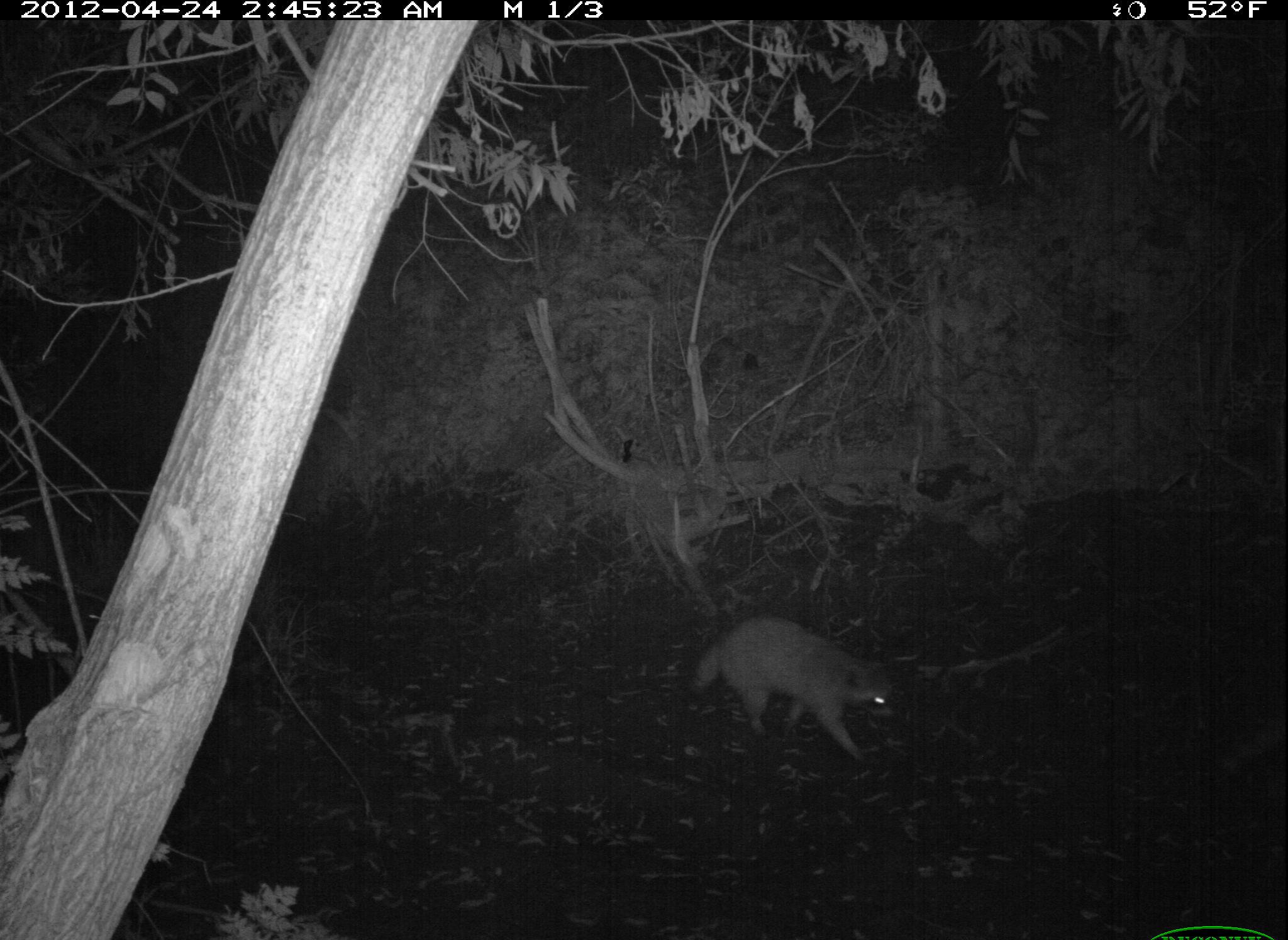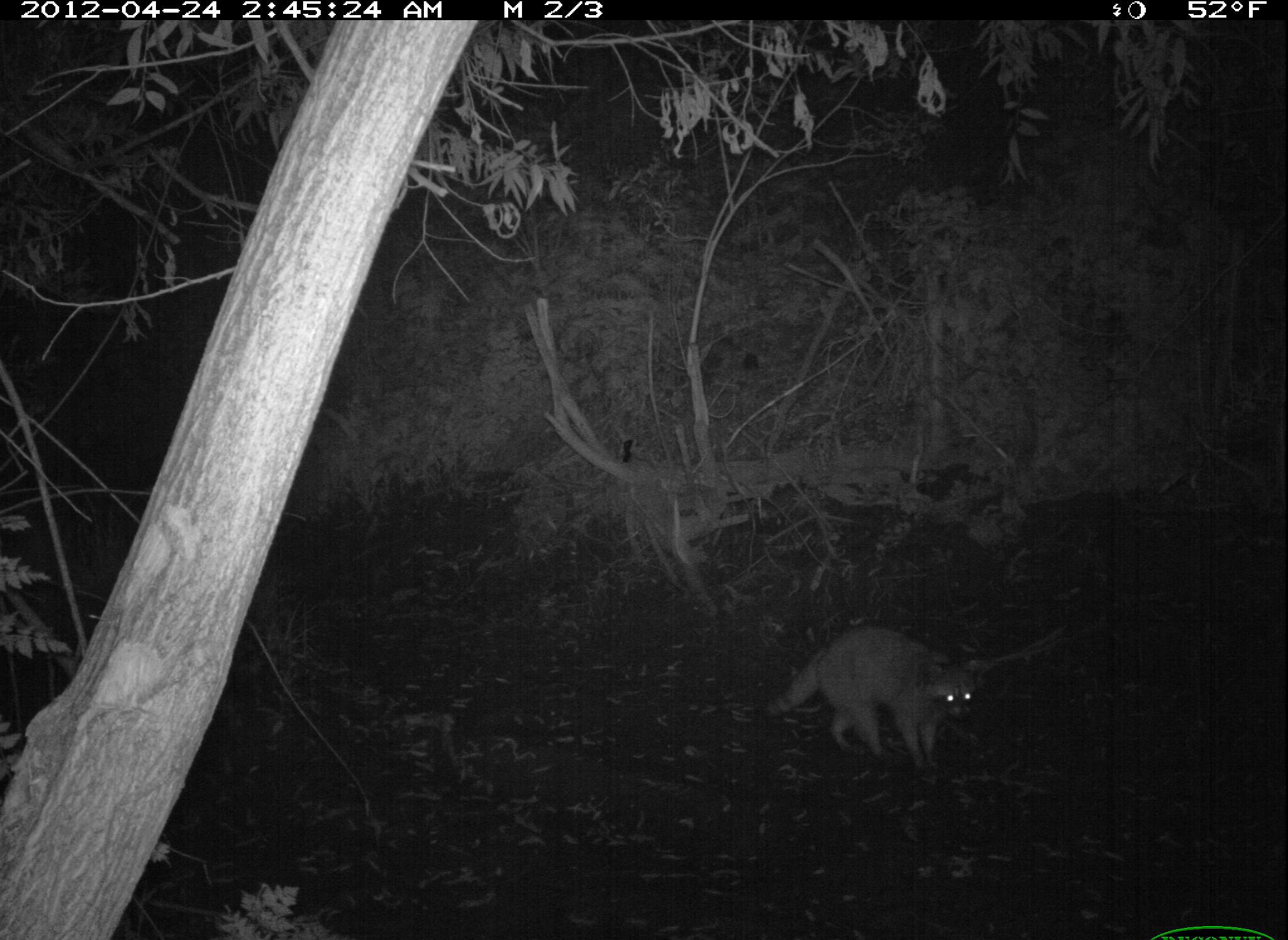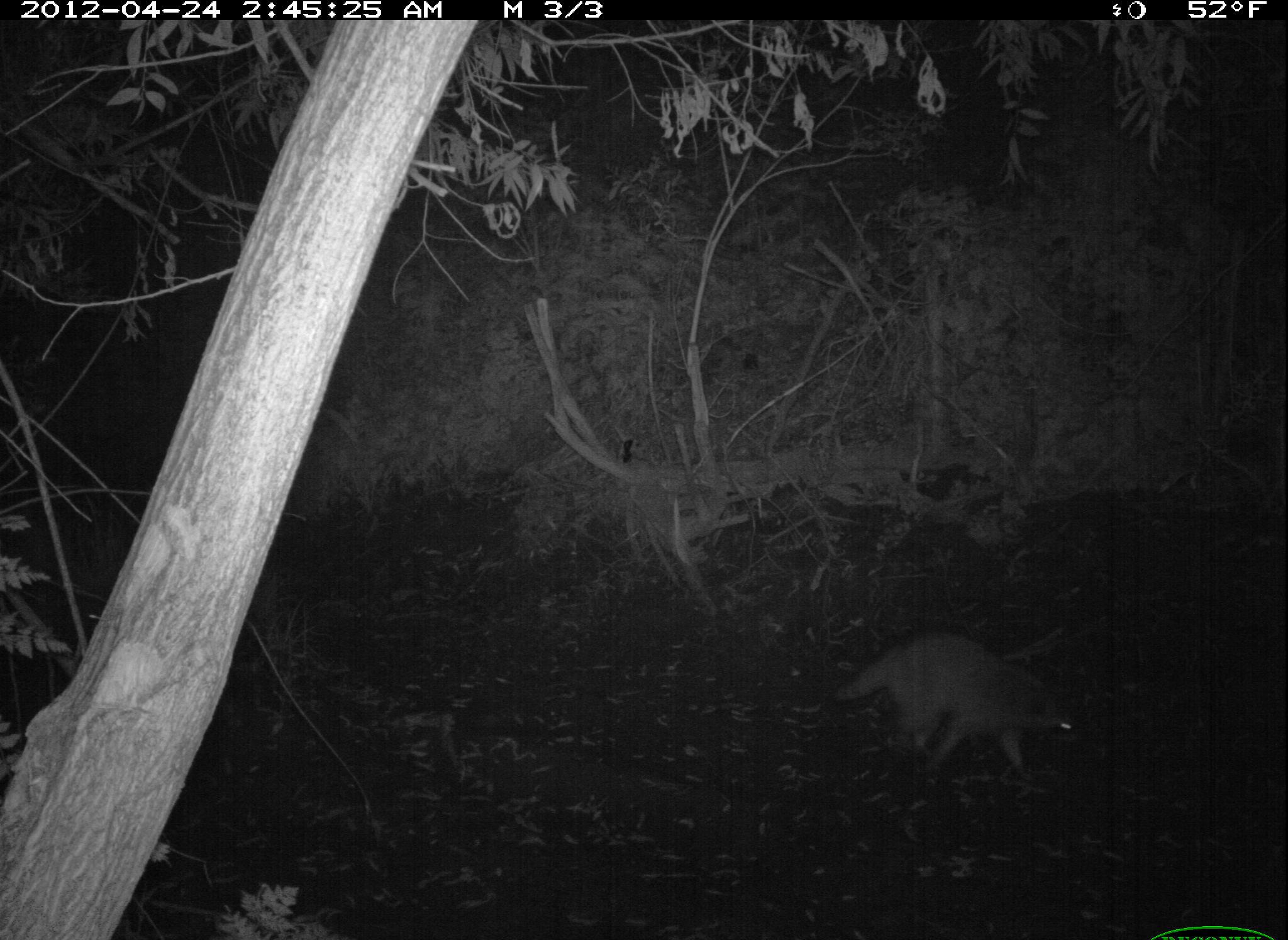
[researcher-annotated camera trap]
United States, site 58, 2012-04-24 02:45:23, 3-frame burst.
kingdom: Animalia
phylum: Chordata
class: Mammalia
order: Carnivora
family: Procyonidae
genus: Procyon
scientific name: Procyon lotor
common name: raccoon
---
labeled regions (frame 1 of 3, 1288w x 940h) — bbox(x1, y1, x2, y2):
raccoon: bbox(689, 616, 890, 759)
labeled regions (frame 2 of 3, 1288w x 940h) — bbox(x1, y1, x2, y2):
raccoon: bbox(763, 622, 976, 776)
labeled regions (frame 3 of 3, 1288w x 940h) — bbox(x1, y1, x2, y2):
raccoon: bbox(832, 634, 1081, 783)